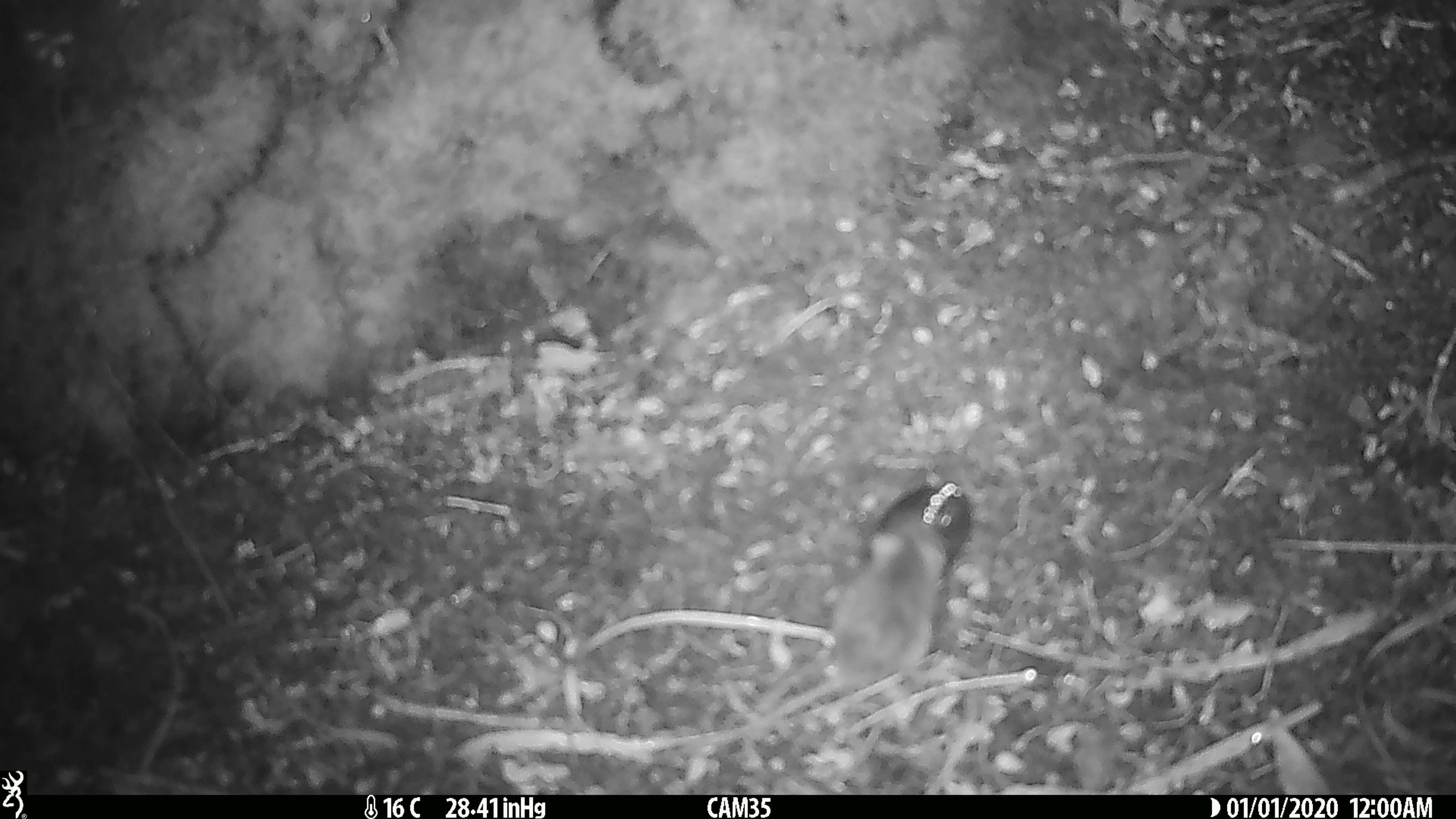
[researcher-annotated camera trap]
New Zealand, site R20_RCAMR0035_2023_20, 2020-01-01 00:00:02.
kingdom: Animalia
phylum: Chordata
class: Mammalia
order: Rodentia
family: Muridae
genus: Mus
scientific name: Mus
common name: mouse